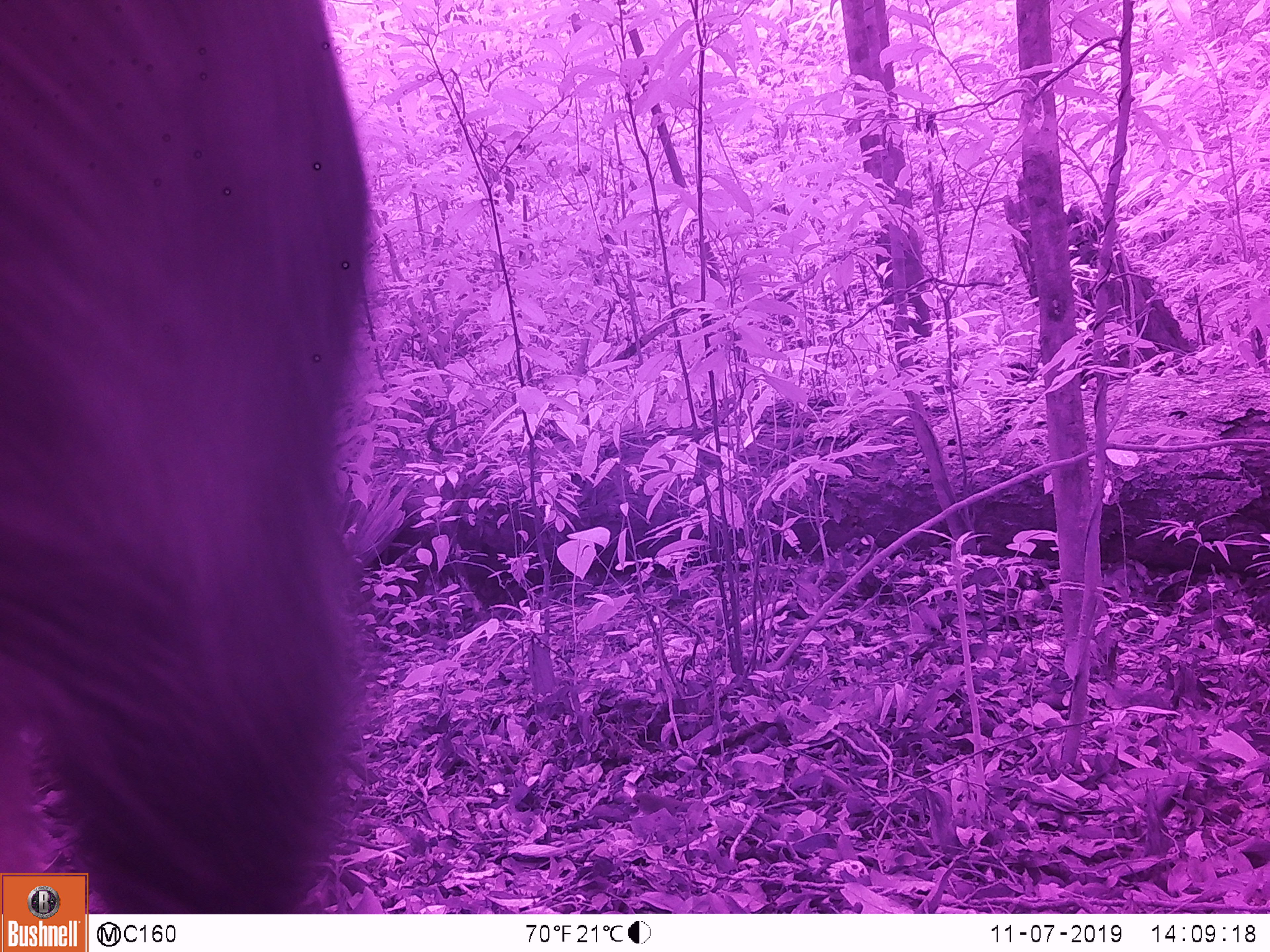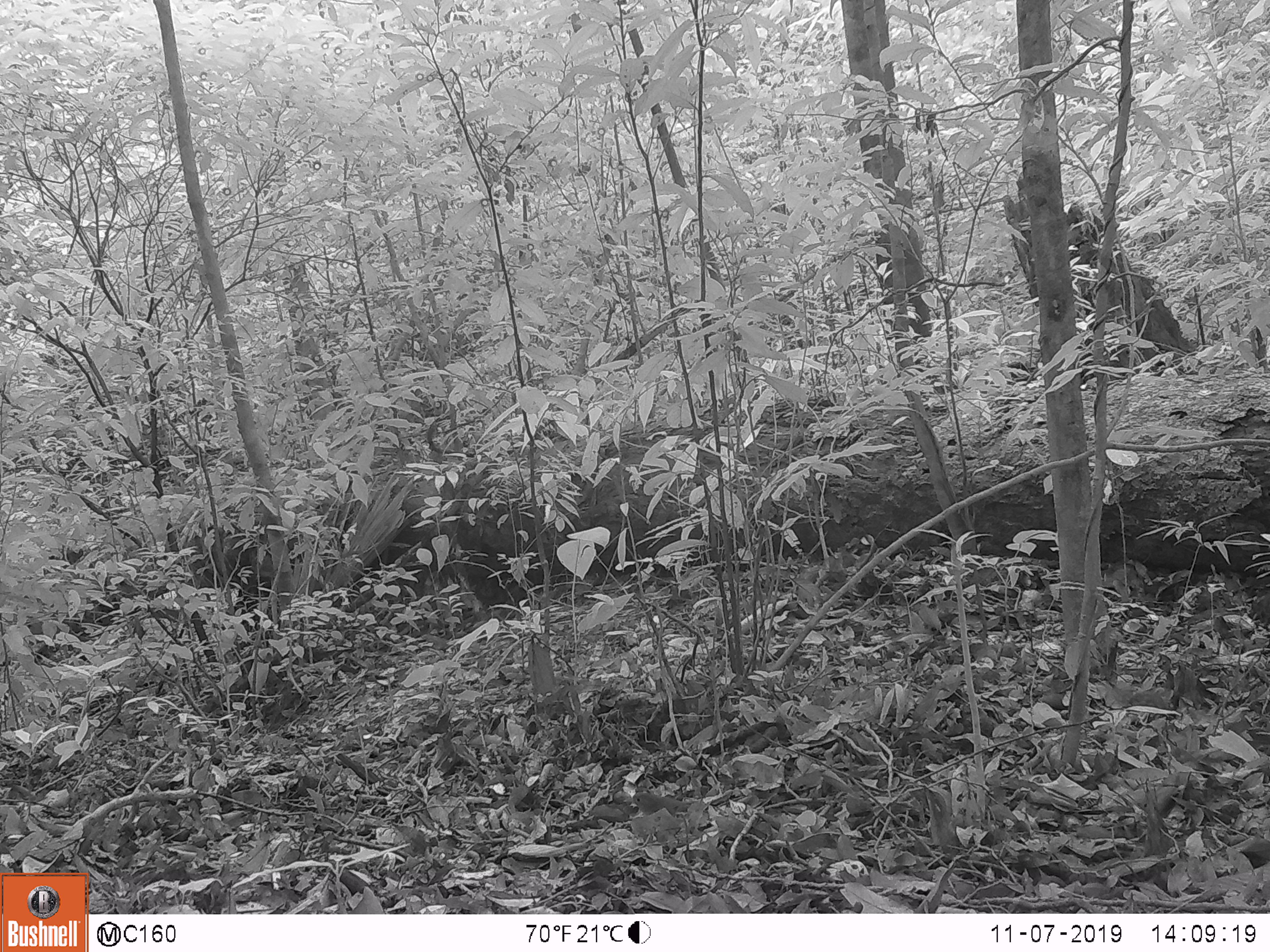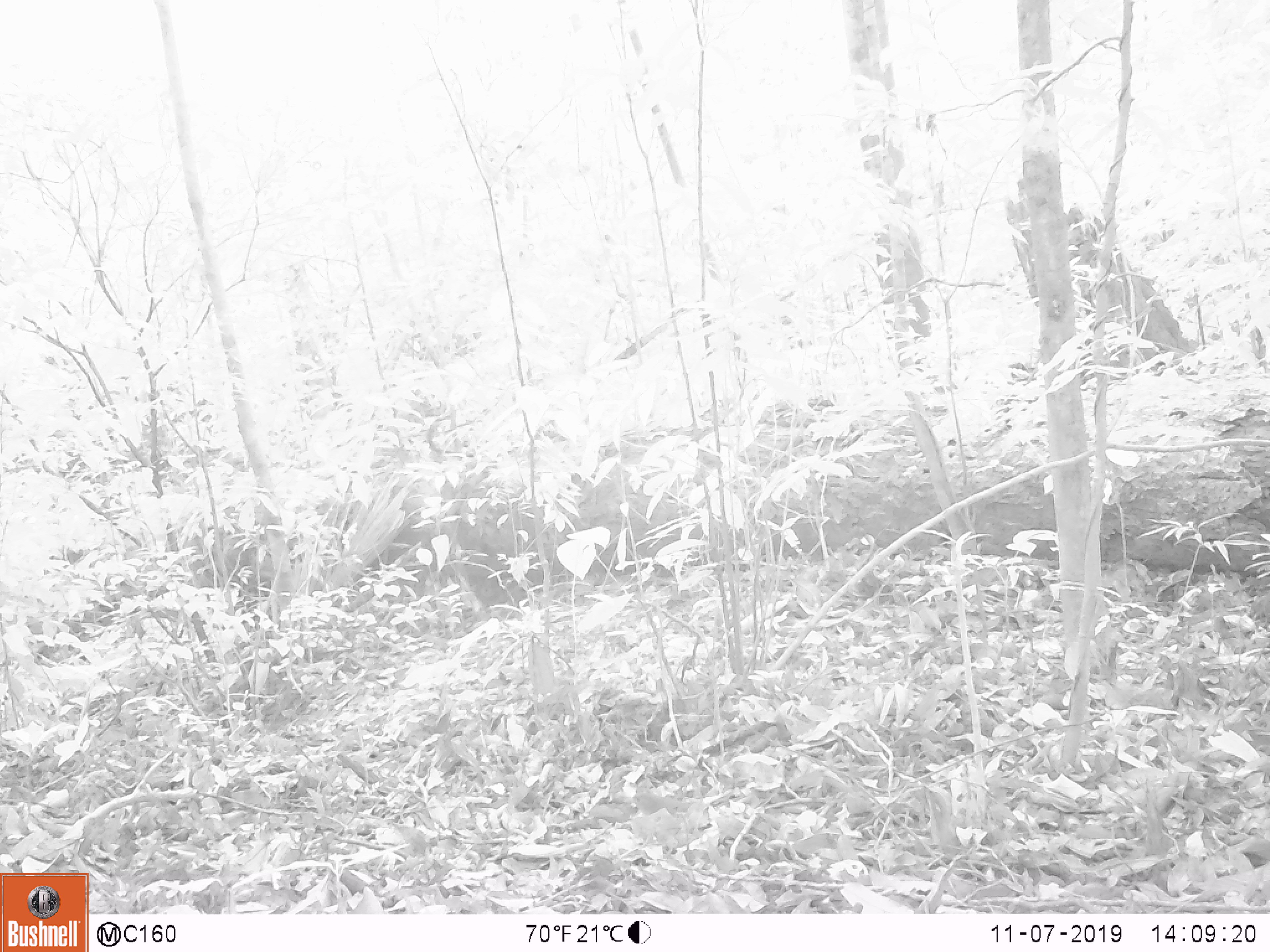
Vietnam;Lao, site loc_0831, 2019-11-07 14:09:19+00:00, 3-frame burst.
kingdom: Animalia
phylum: Chordata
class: Mammalia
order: Artiodactyla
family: Suidae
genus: Sus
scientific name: Sus scrofa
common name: eurasian wild pig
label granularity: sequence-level